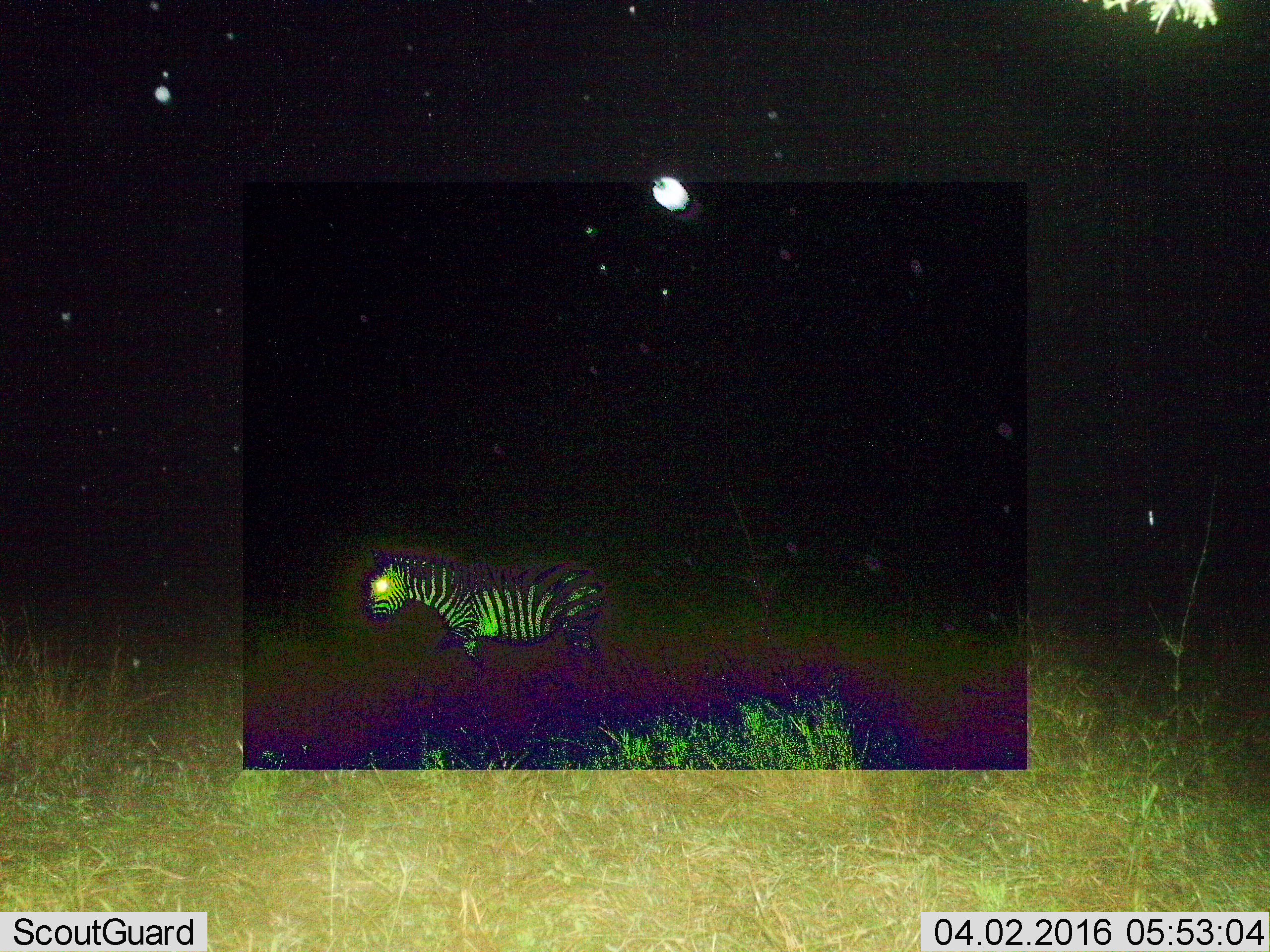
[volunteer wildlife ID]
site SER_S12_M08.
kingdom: Animalia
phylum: Chordata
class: Mammalia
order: Perissodactyla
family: Equidae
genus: Equus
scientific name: Equus quagga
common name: plains zebra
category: zebraplains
Zebraplains (plains zebra) (Equus quagga), count 1. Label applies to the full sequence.